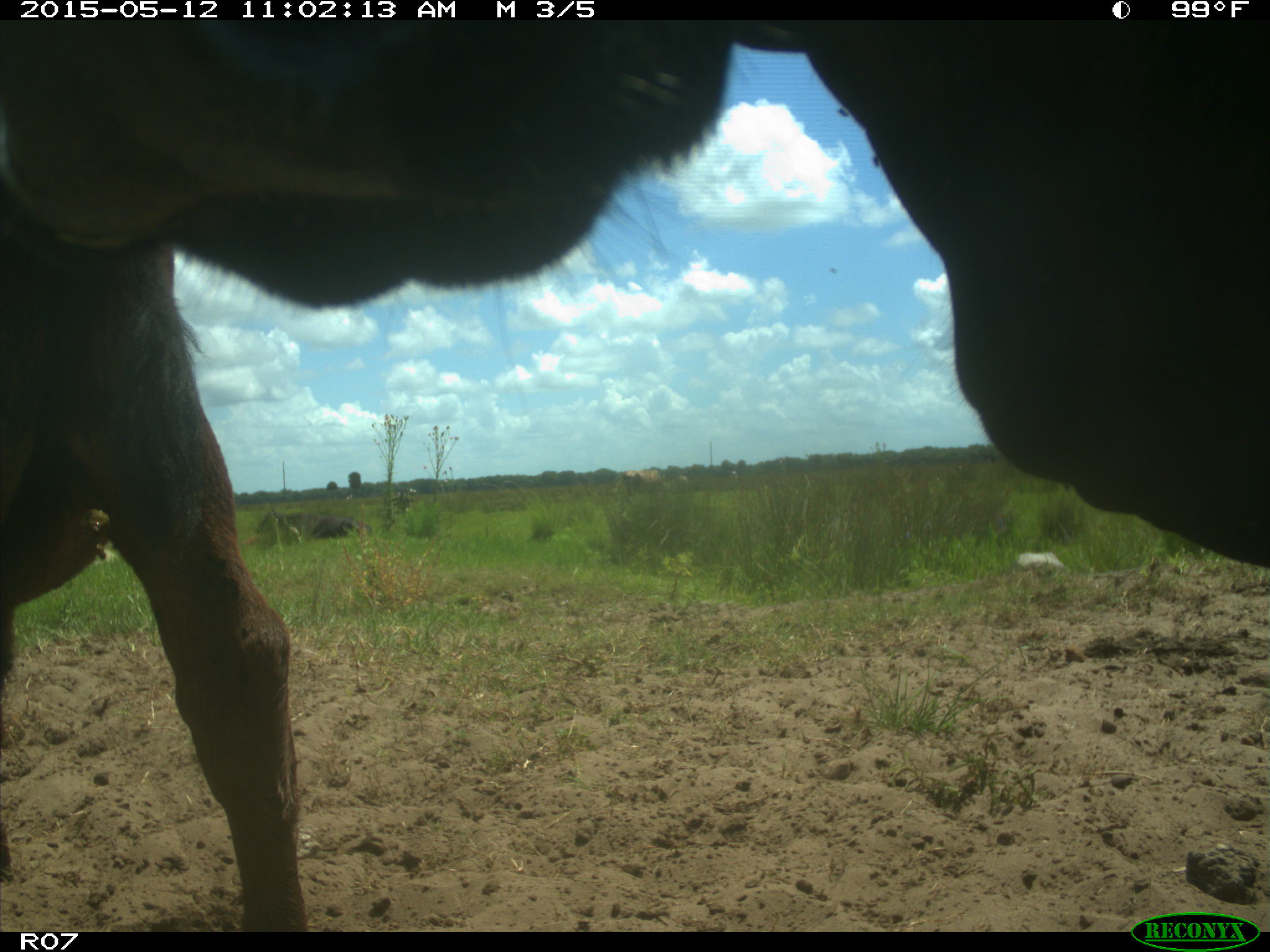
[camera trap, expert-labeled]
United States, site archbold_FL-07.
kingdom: Animalia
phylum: Chordata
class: Mammalia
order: Artiodactyla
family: Bovidae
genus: Bos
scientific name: Bos taurus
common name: domestic cow